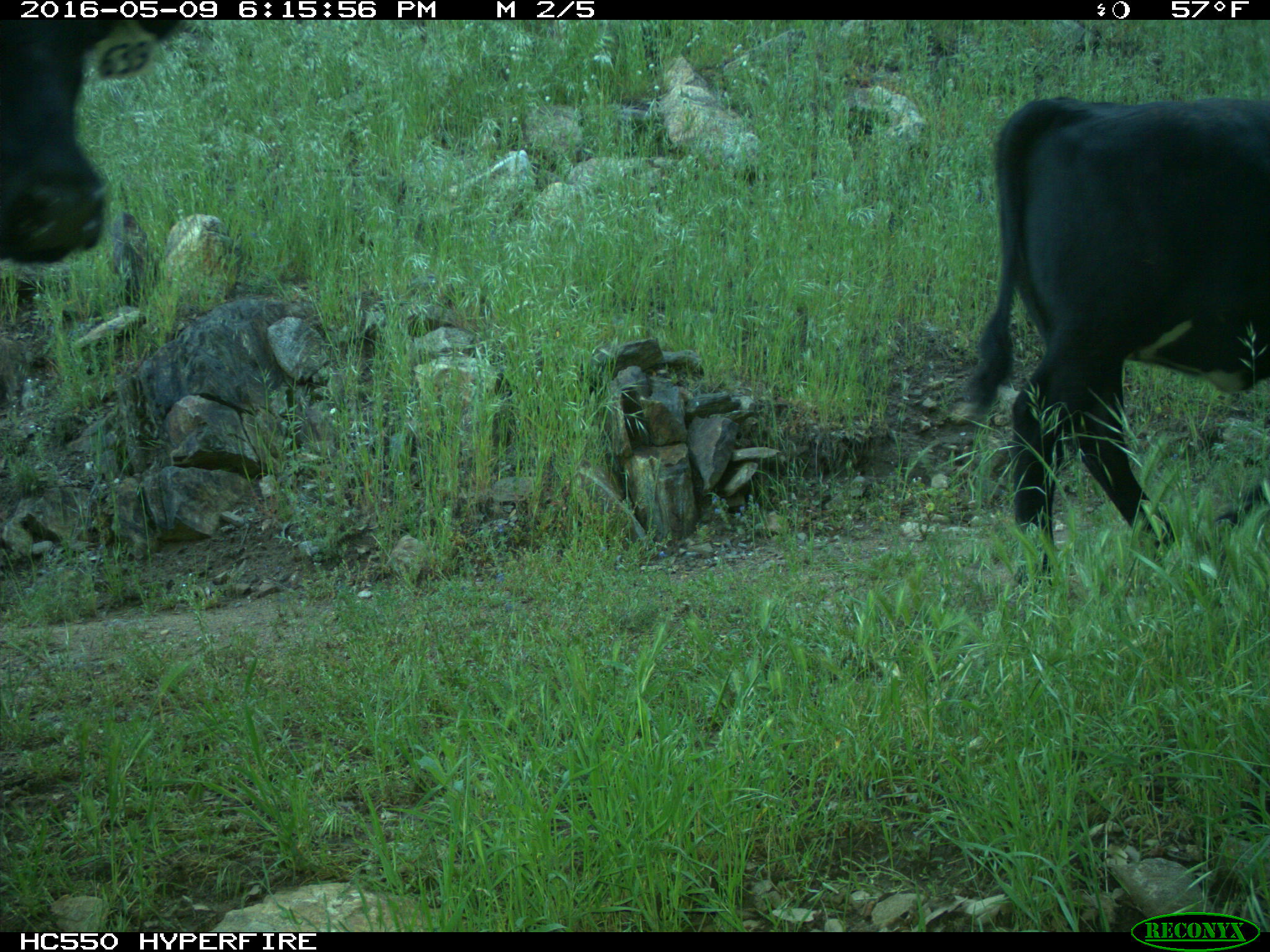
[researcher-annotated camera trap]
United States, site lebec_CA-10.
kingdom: Animalia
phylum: Chordata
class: Mammalia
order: Artiodactyla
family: Bovidae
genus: Bos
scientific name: Bos taurus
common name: domestic cow